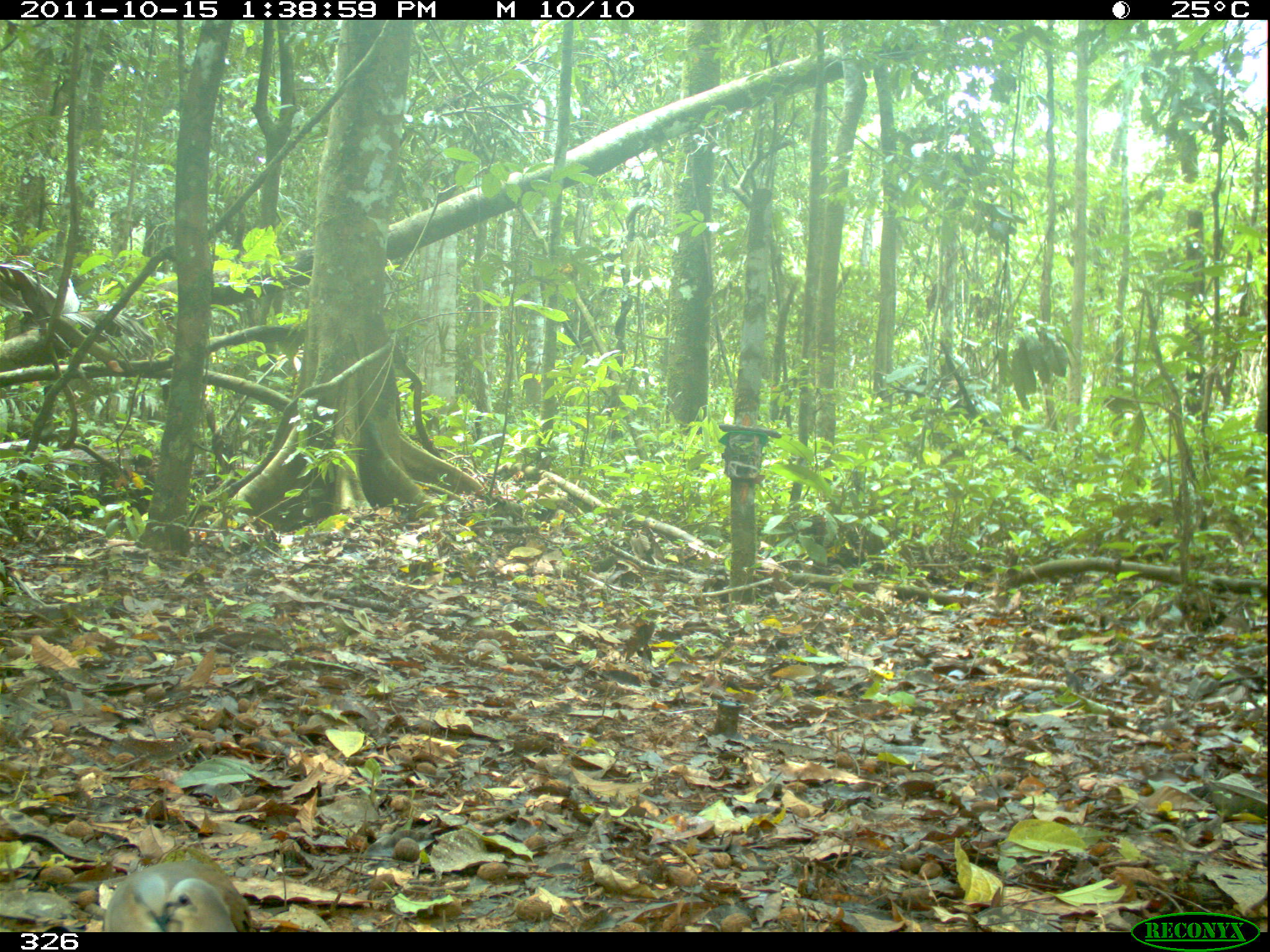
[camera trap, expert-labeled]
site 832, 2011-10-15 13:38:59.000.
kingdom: Animalia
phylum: Chordata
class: Aves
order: Columbiformes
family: Columbidae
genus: Leptotila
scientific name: Leptotila verreauxi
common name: white-tipped dove